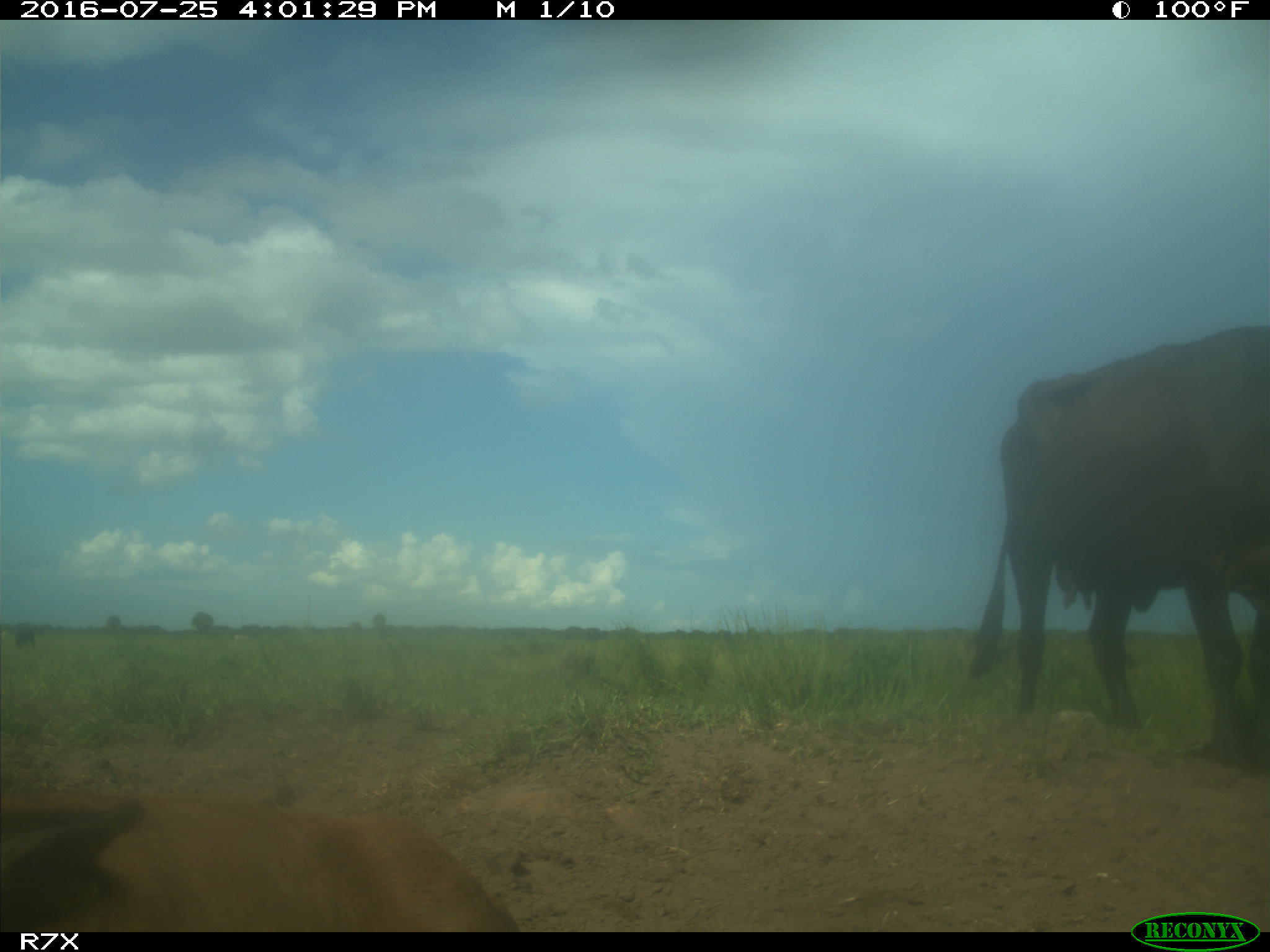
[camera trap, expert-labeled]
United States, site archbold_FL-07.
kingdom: Animalia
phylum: Chordata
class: Mammalia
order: Artiodactyla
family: Bovidae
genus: Bos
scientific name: Bos taurus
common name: domestic cow